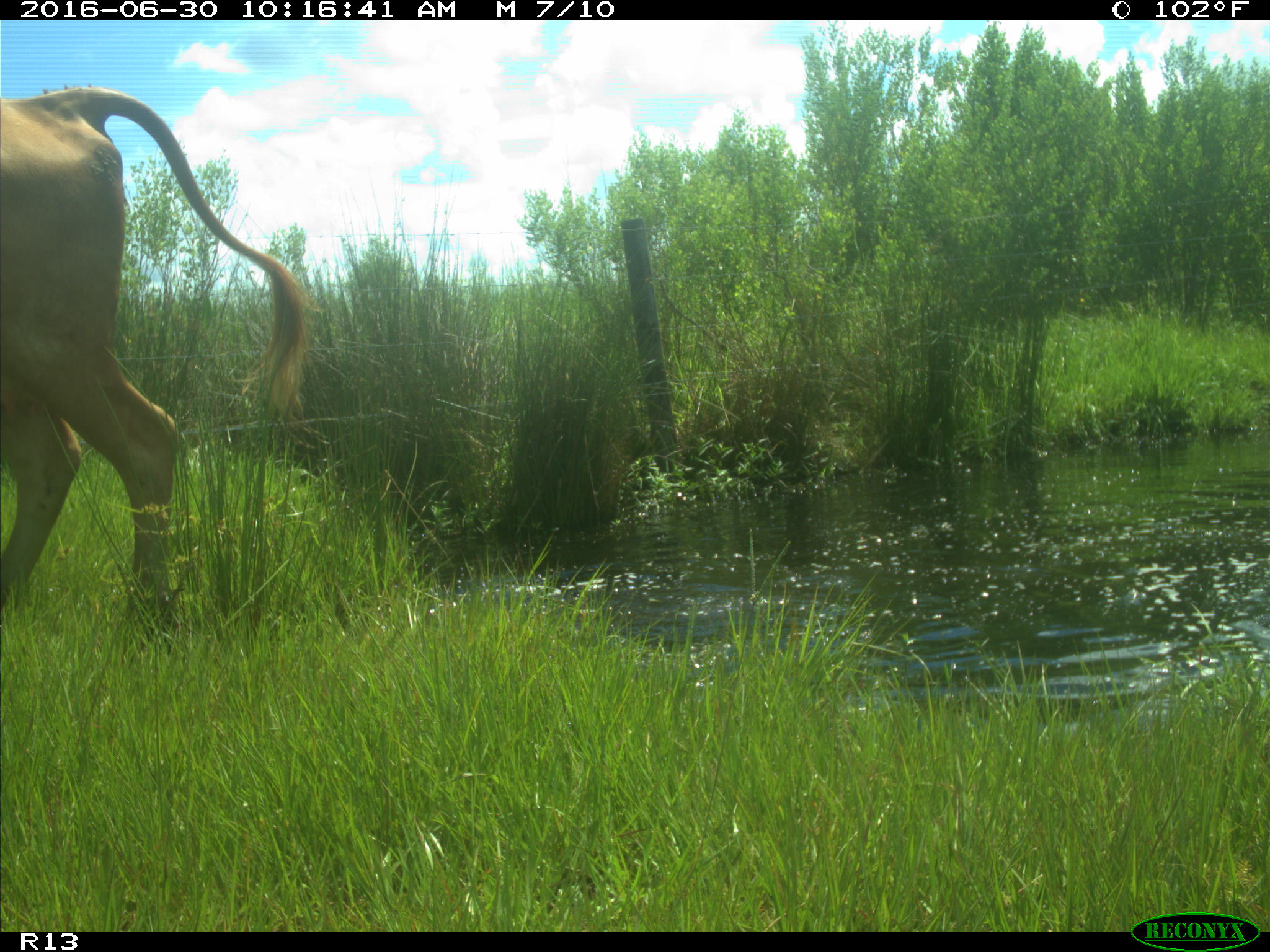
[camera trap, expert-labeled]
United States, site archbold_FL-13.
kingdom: Animalia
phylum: Chordata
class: Mammalia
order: Artiodactyla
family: Bovidae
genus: Bos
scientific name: Bos taurus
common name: domestic cow